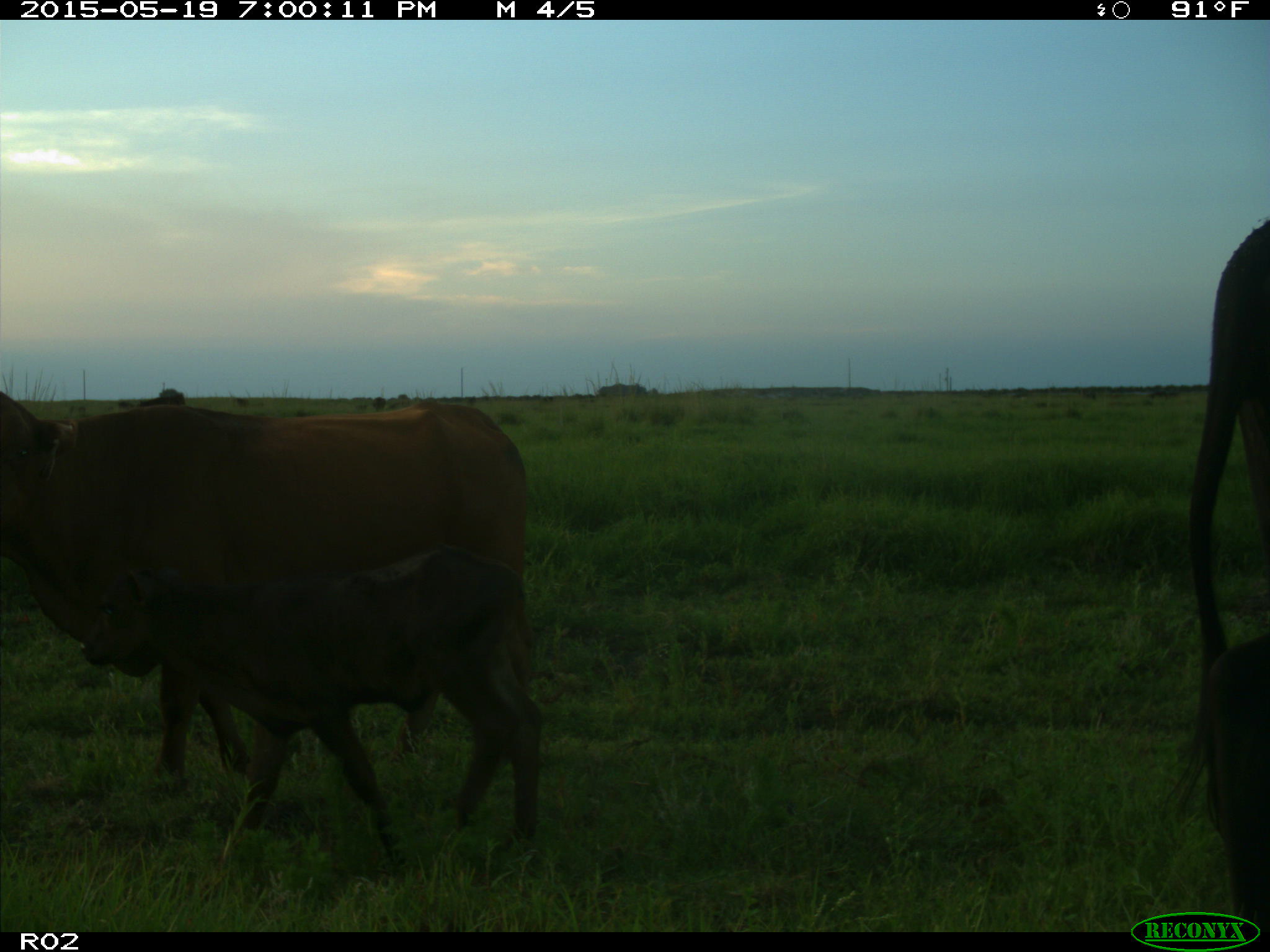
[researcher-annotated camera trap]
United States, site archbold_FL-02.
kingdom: Animalia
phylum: Chordata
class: Mammalia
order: Artiodactyla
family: Bovidae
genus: Bos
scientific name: Bos taurus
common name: domestic cow